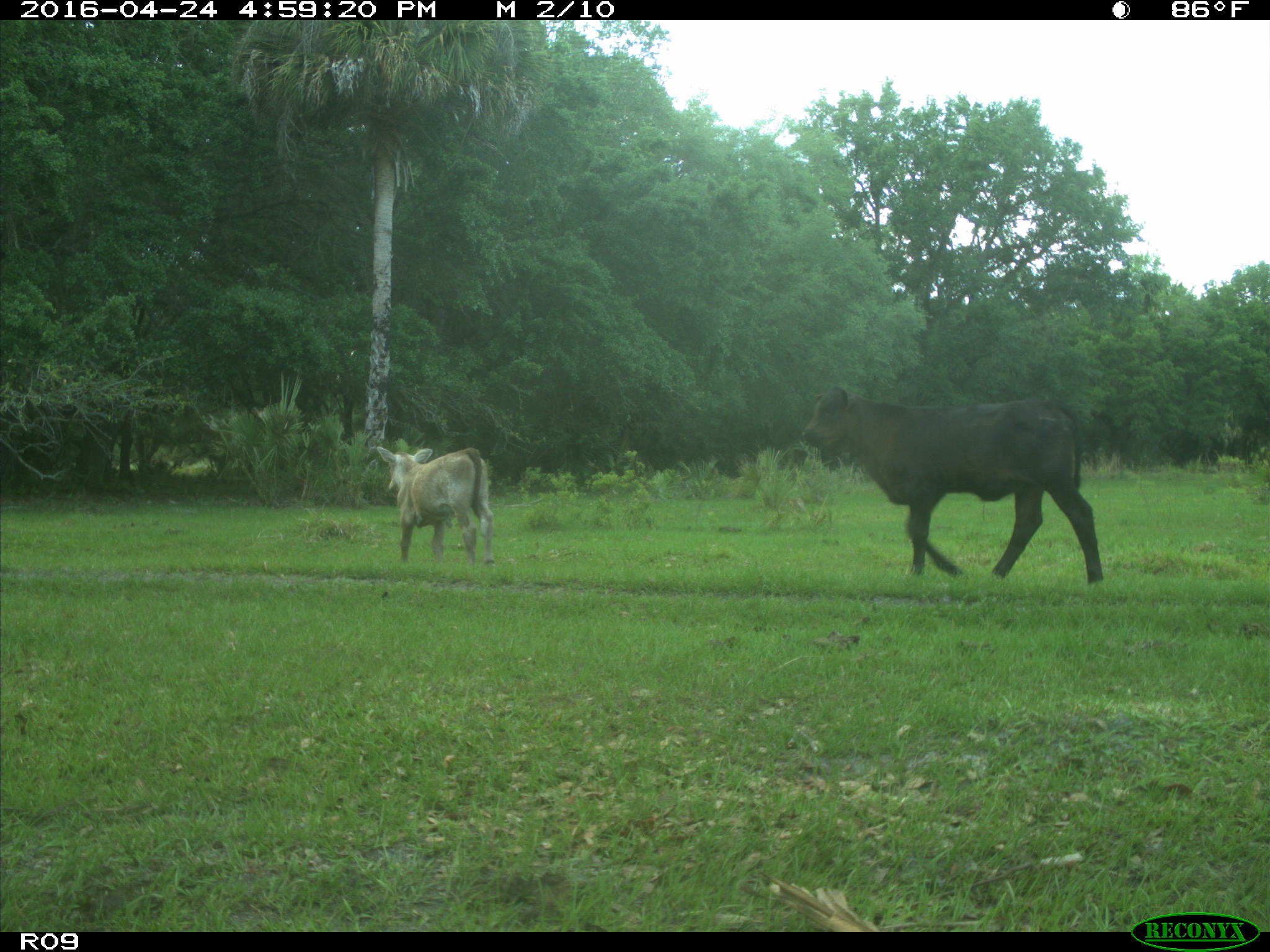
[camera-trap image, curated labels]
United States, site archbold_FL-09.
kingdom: Animalia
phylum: Chordata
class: Mammalia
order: Artiodactyla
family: Bovidae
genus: Bos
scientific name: Bos taurus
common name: domestic cow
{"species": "Bos taurus (domestic cow)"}